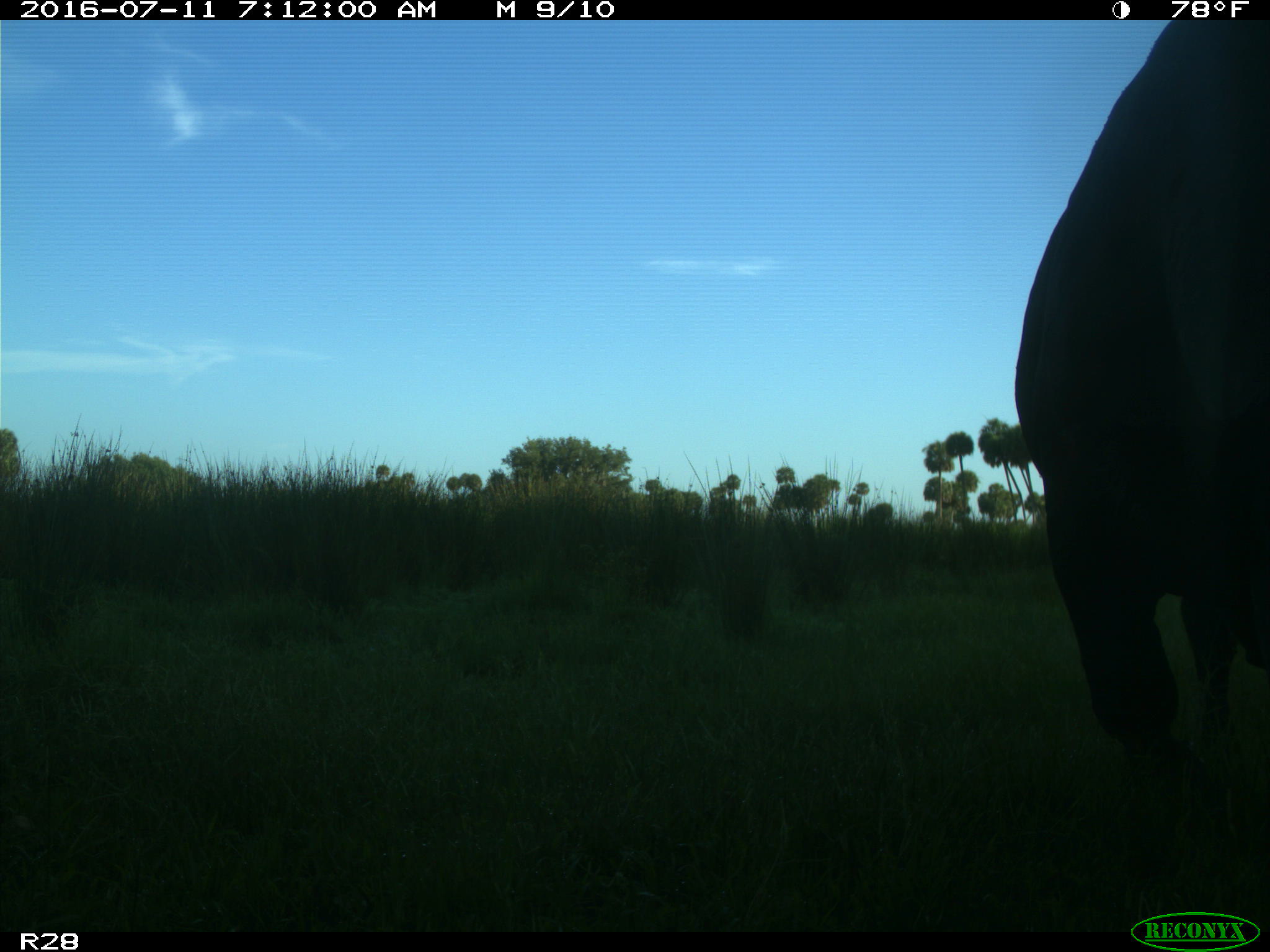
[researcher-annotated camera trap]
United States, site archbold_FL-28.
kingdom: Animalia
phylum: Chordata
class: Mammalia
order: Artiodactyla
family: Bovidae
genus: Bos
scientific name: Bos taurus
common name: domestic cow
Bos taurus (domestic cow).